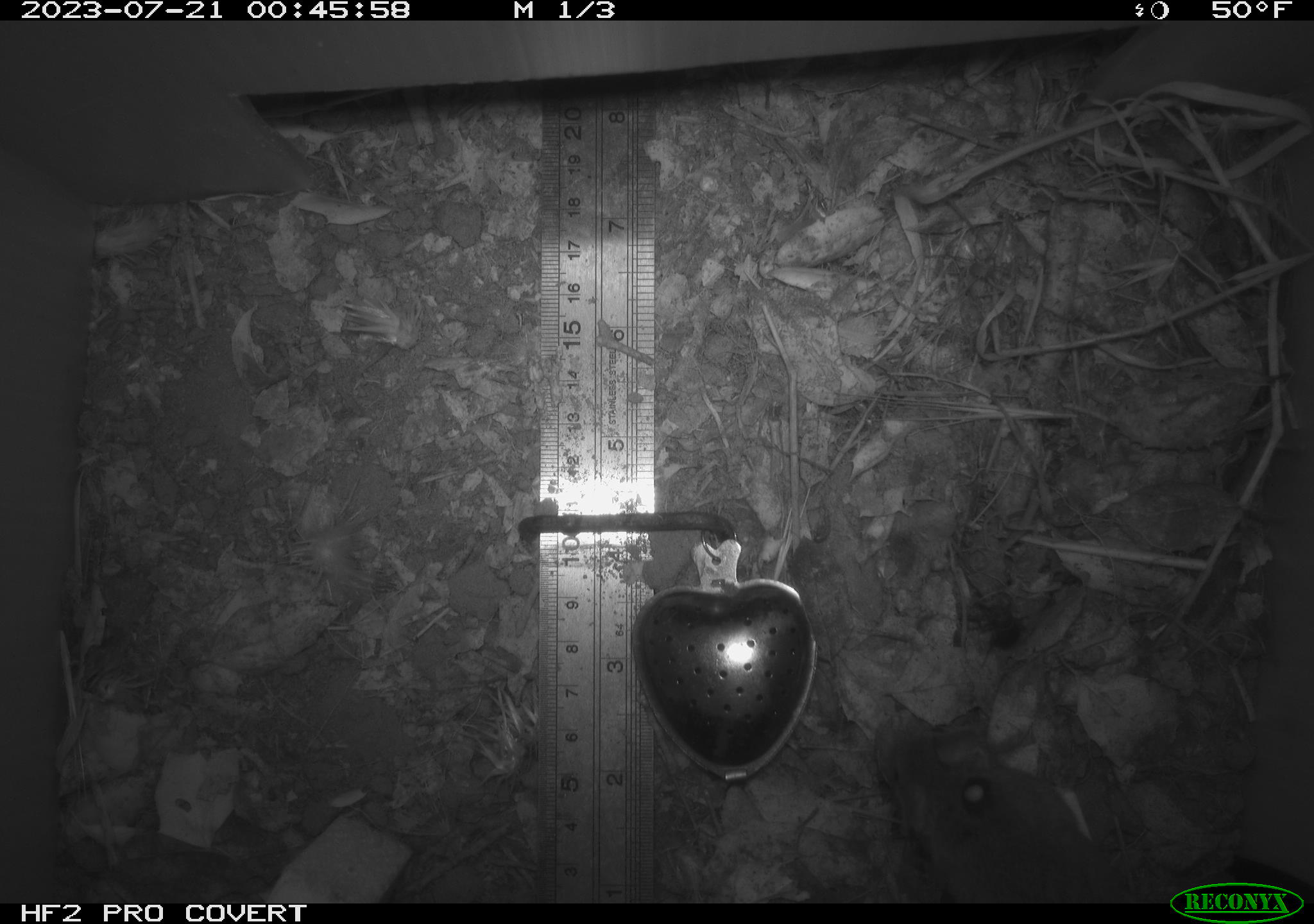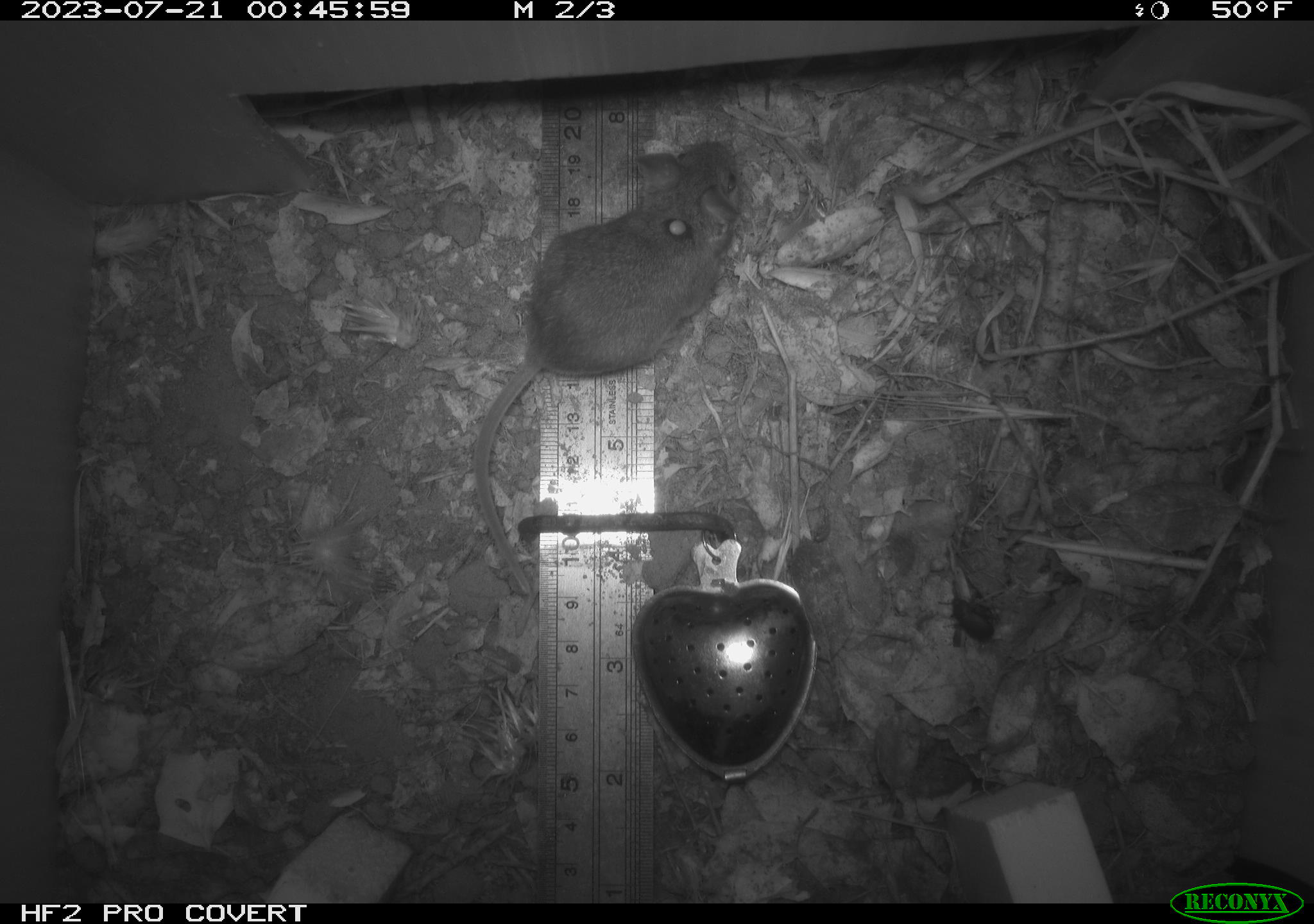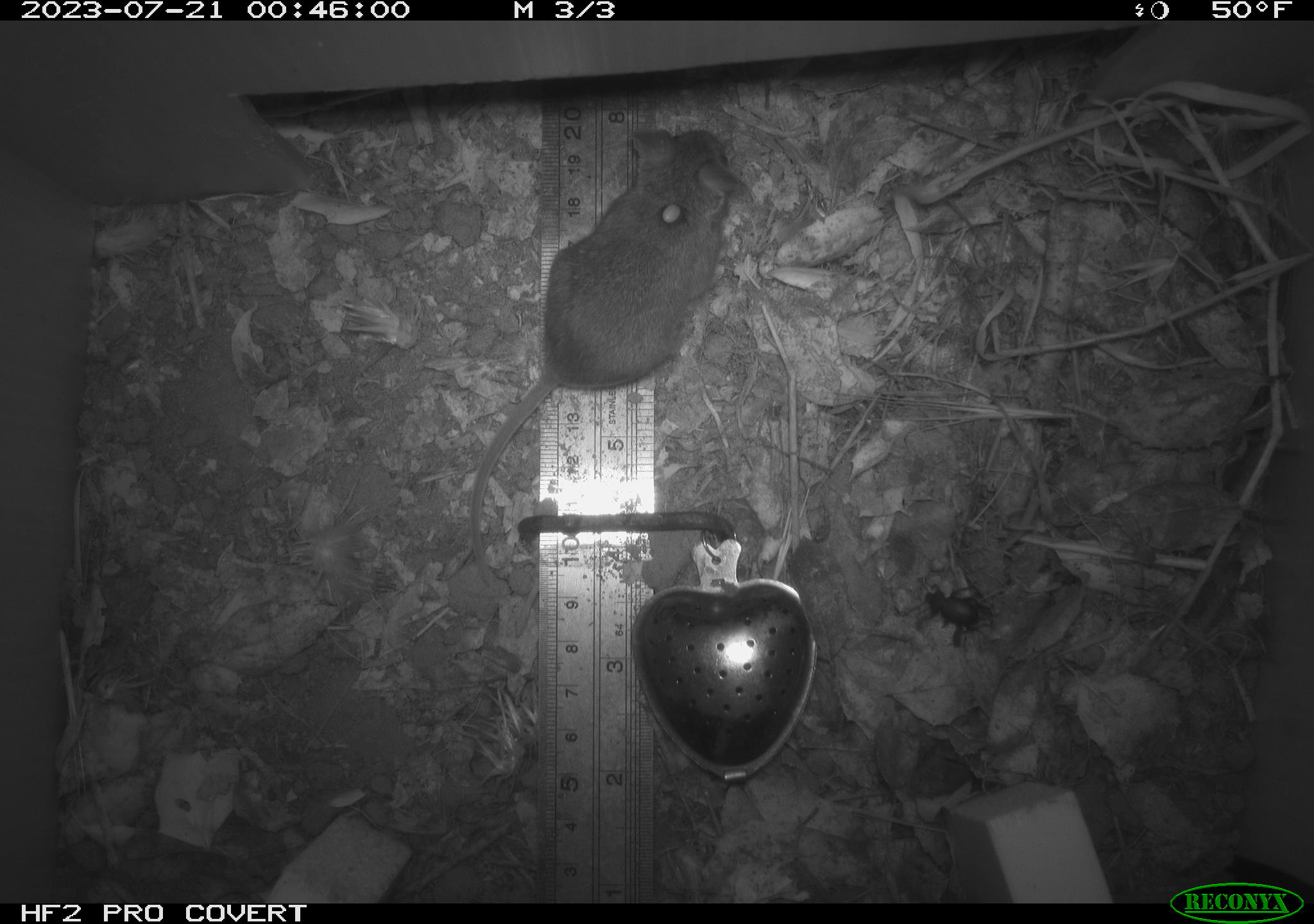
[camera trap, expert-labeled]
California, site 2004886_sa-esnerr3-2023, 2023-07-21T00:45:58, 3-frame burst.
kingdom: Animalia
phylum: Chordata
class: Mammalia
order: Rodentia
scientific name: Rodentia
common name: mouse species